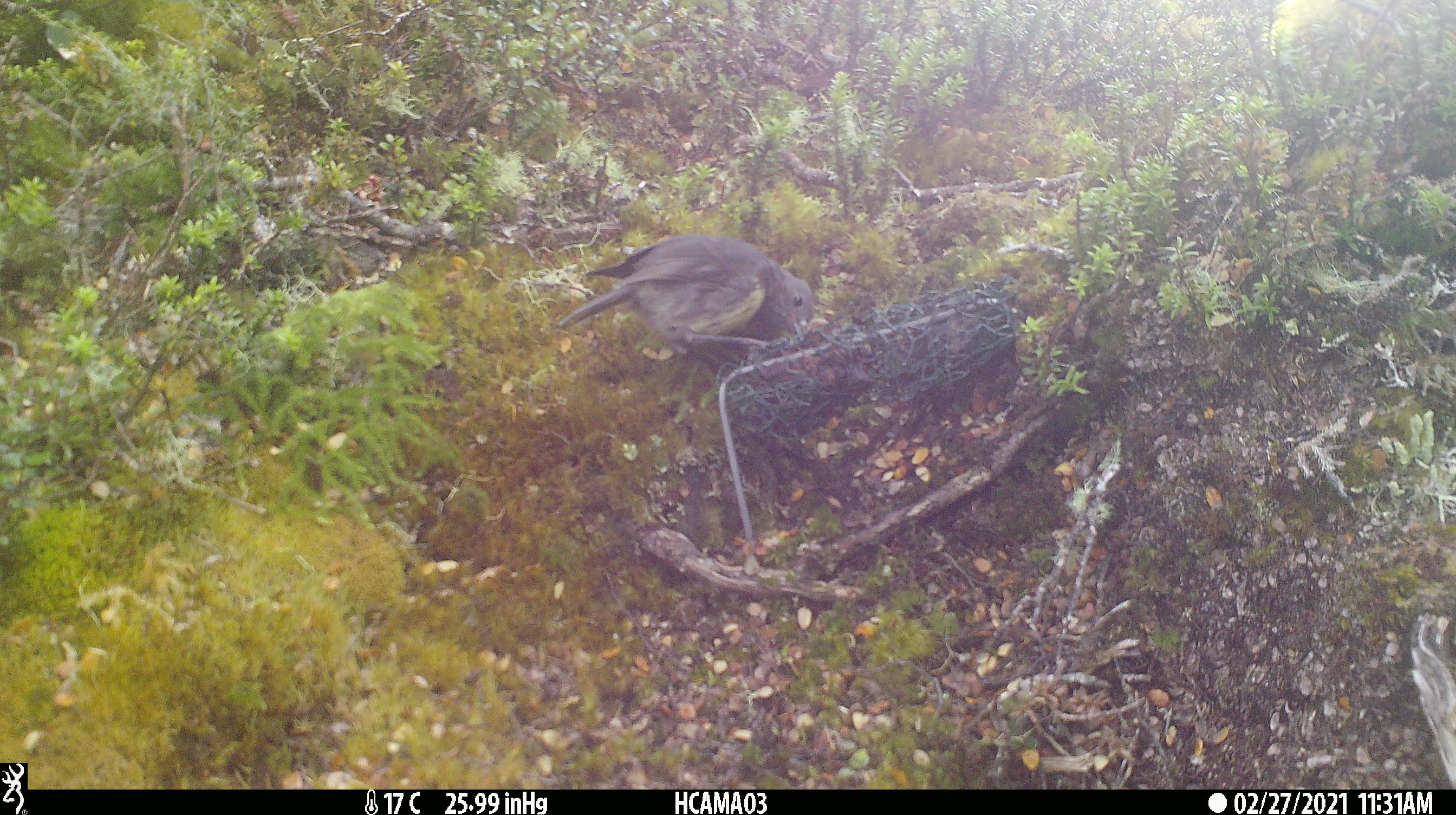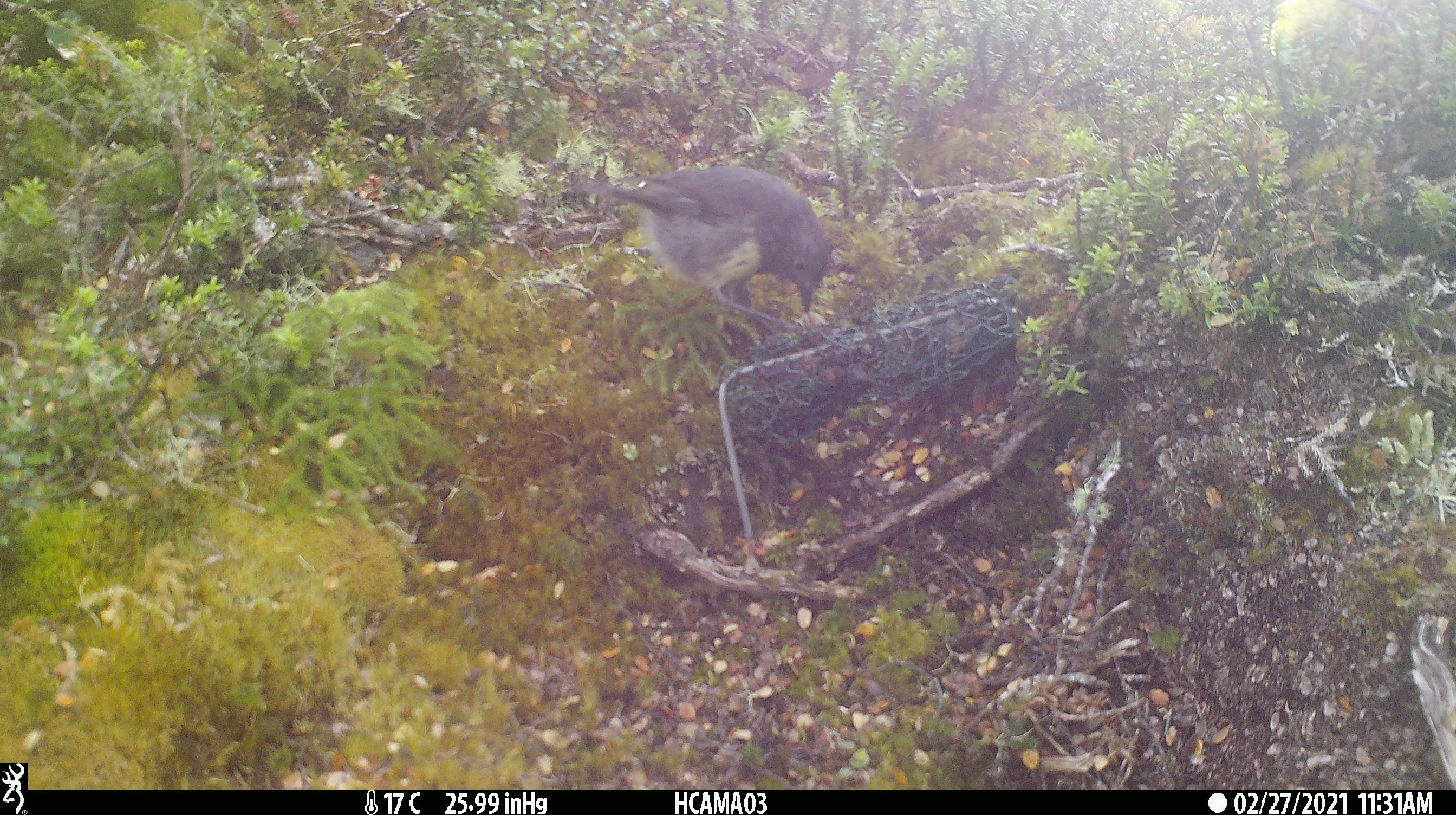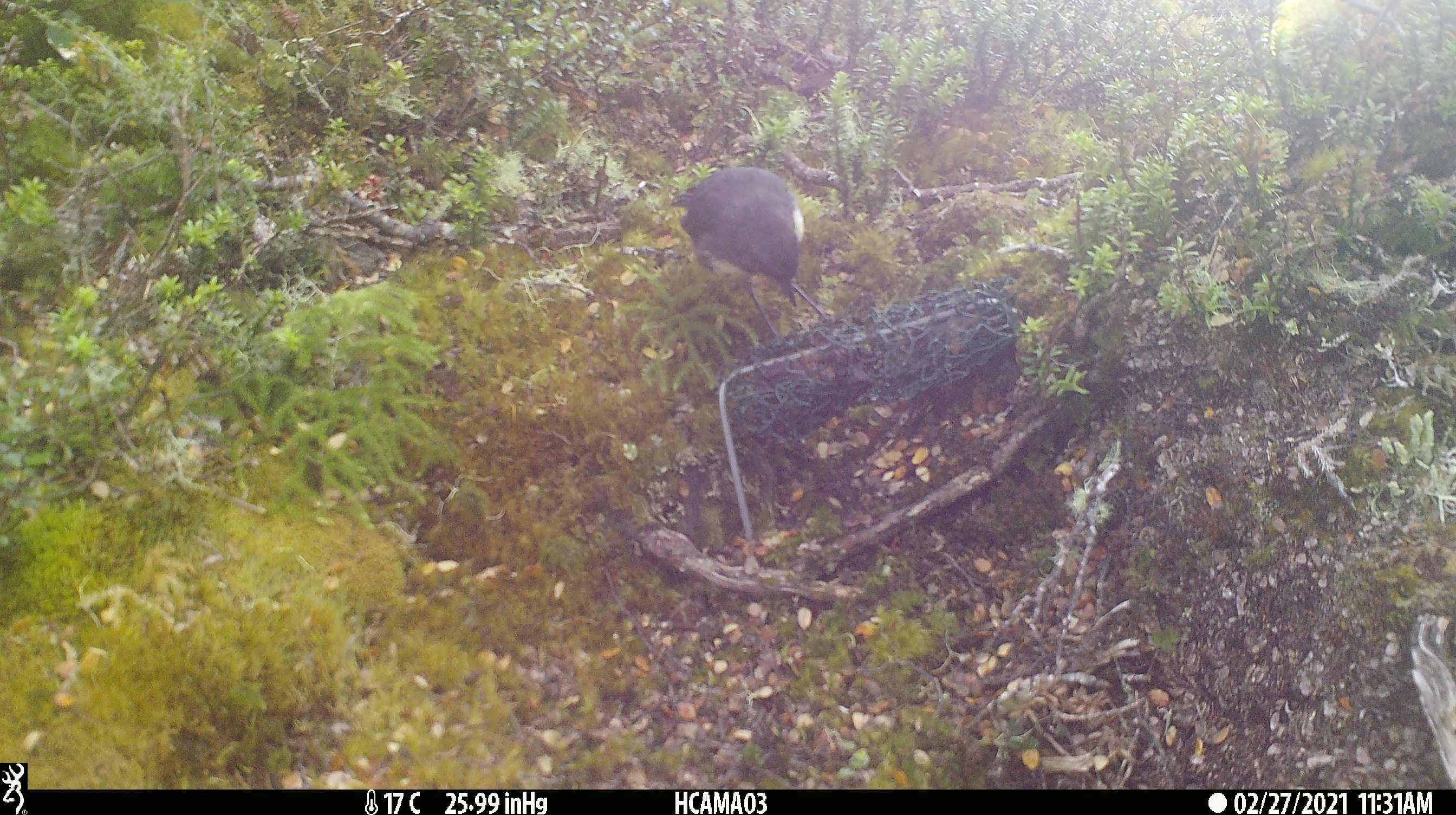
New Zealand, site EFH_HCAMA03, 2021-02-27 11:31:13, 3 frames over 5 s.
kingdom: Animalia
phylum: Chordata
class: Aves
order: Passeriformes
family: Petroicidae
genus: Petroica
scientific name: Petroica australis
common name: new zealand robin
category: robin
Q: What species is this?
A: Robin (new zealand robin) (Petroica australis).